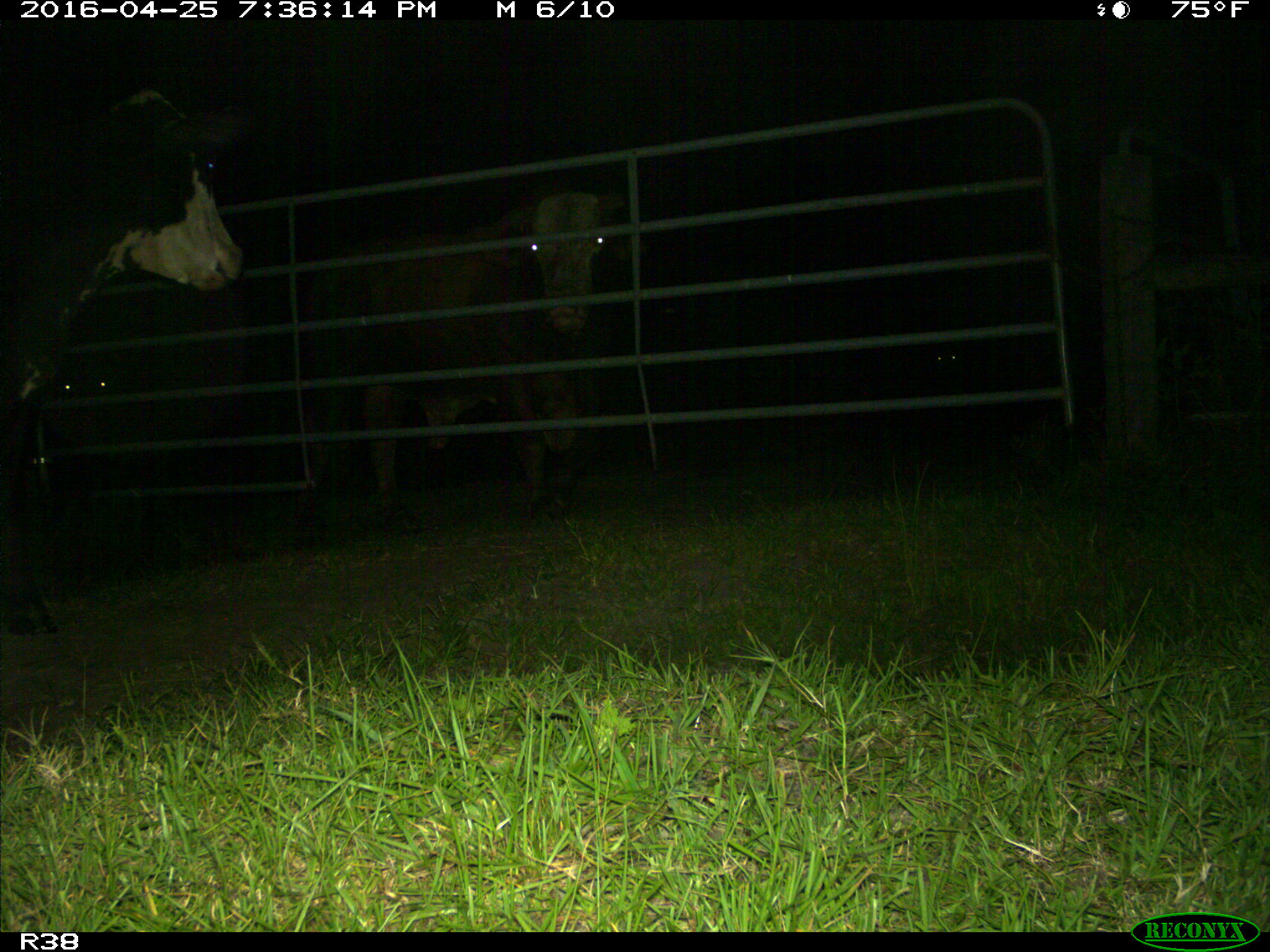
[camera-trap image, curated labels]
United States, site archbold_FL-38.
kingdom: Animalia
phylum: Chordata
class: Mammalia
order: Artiodactyla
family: Bovidae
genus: Bos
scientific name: Bos taurus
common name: domestic cow